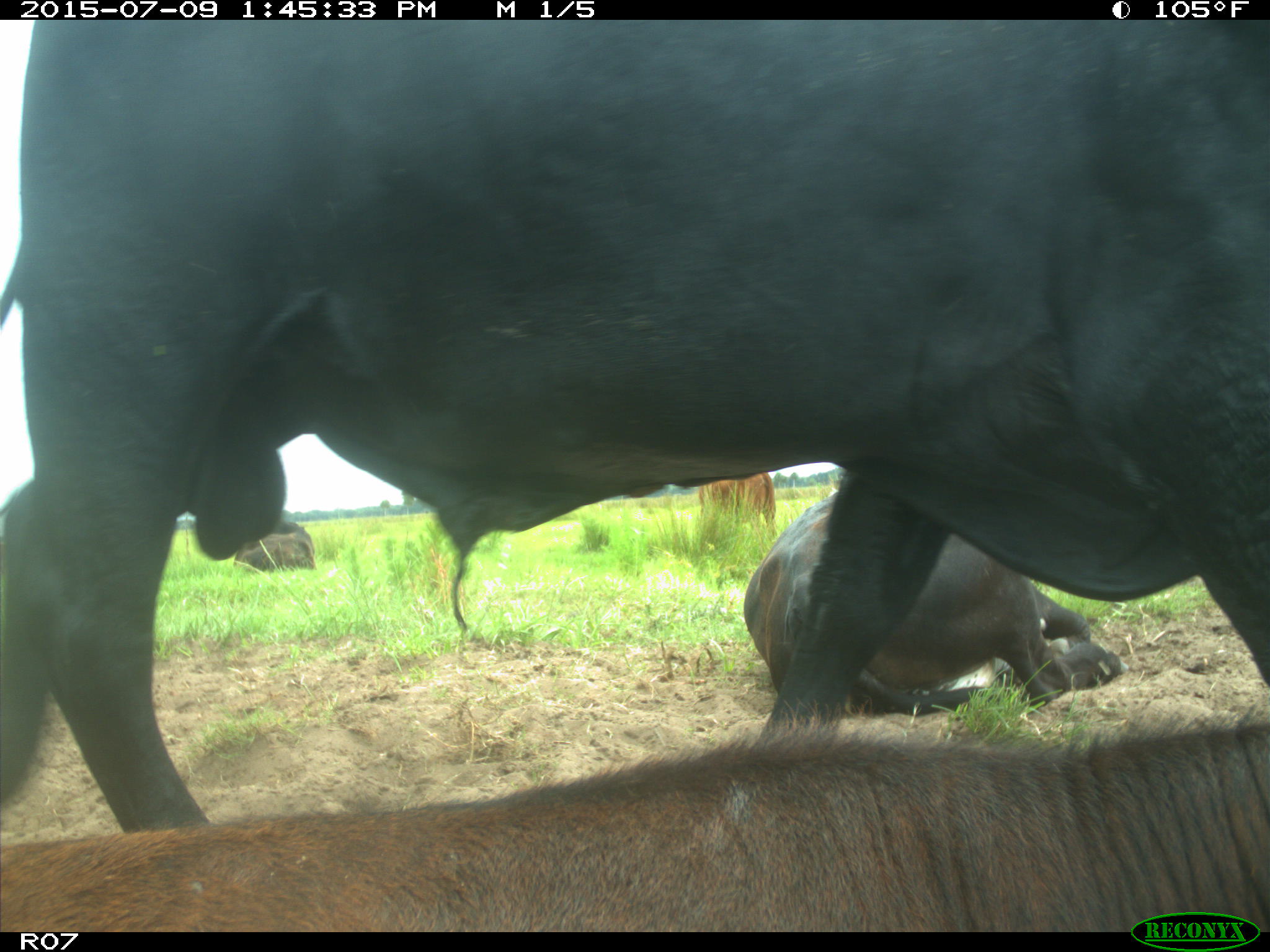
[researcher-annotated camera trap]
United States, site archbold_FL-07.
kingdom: Animalia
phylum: Chordata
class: Mammalia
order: Artiodactyla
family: Bovidae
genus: Bos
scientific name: Bos taurus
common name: domestic cow